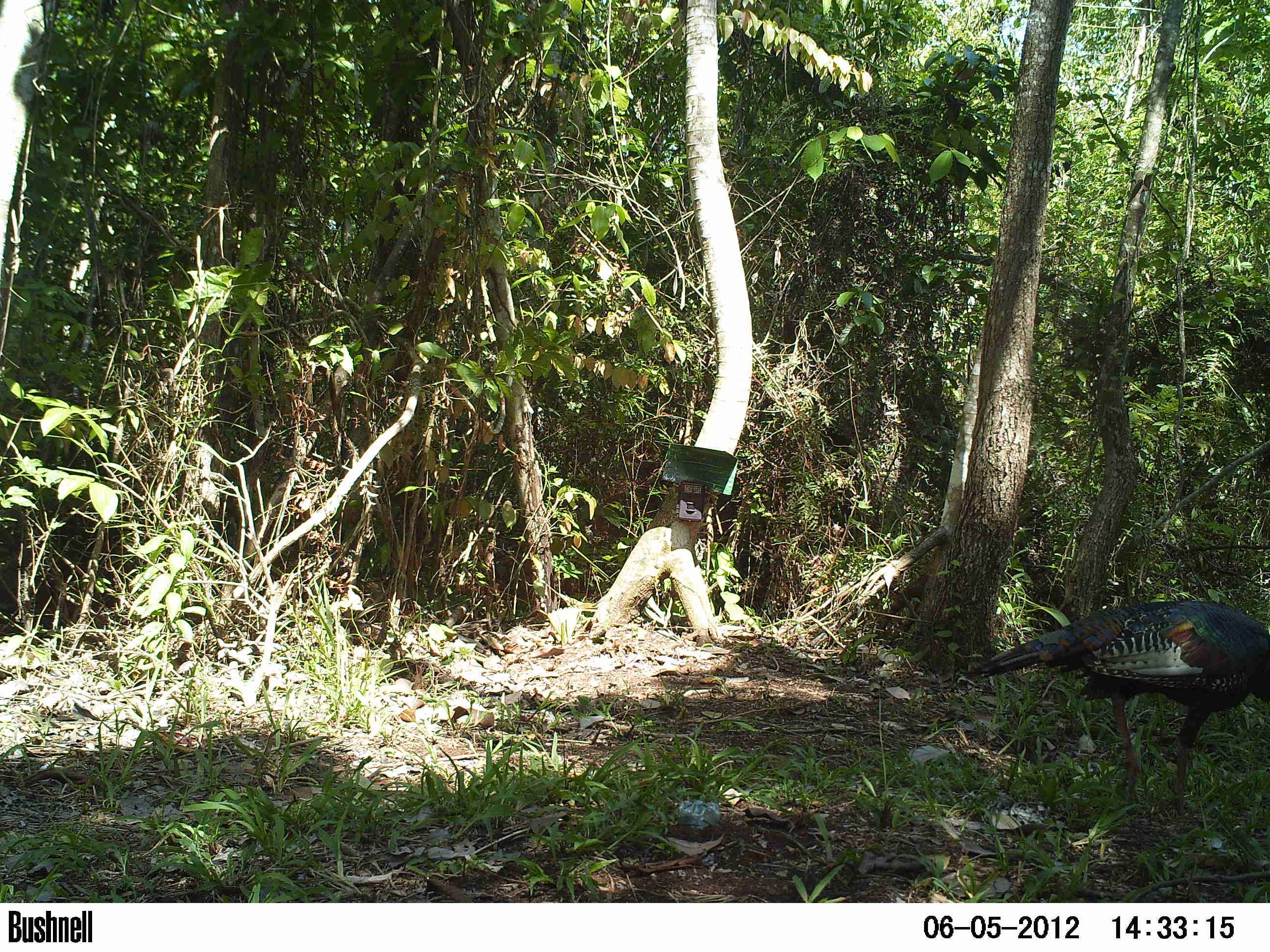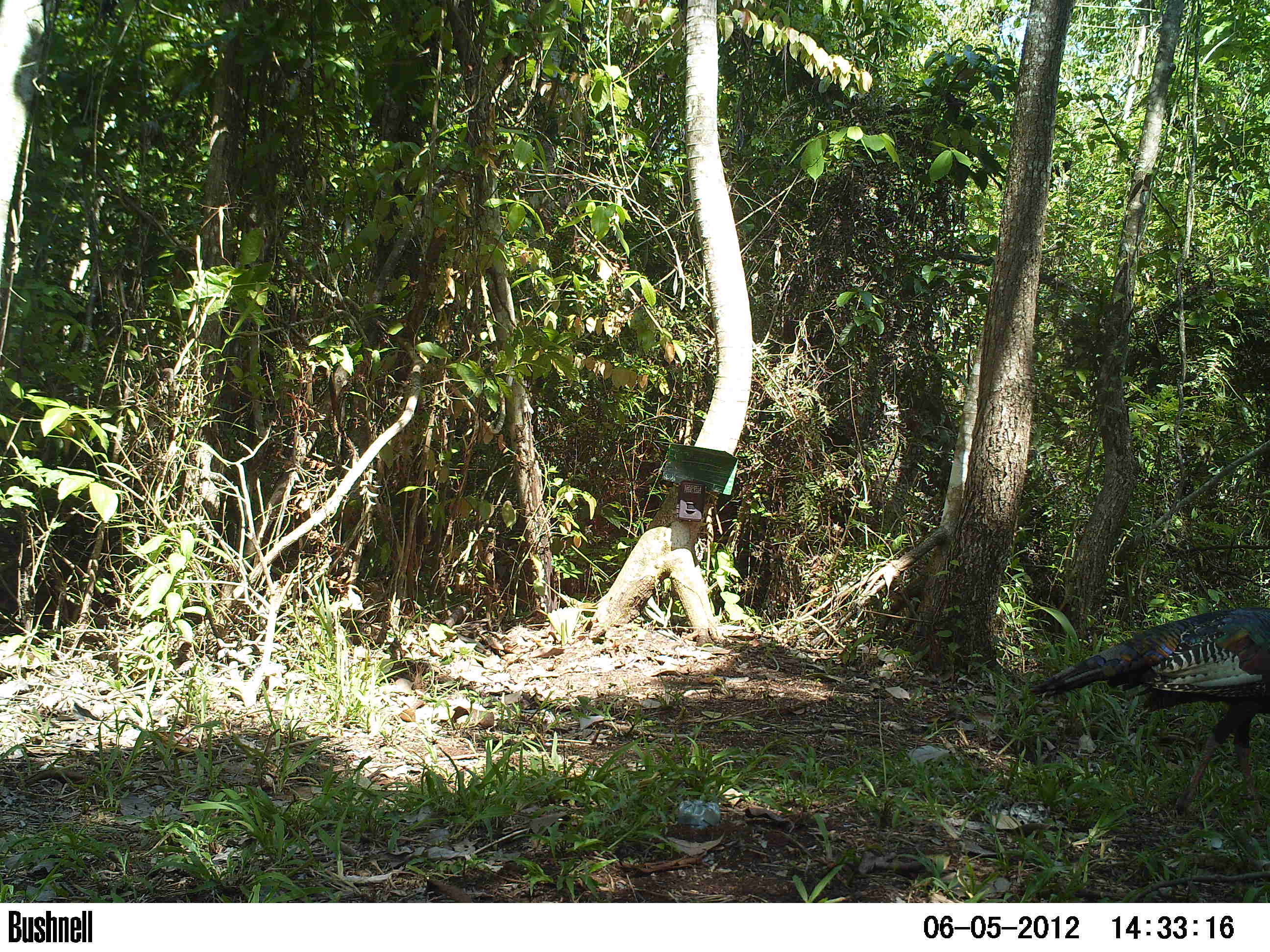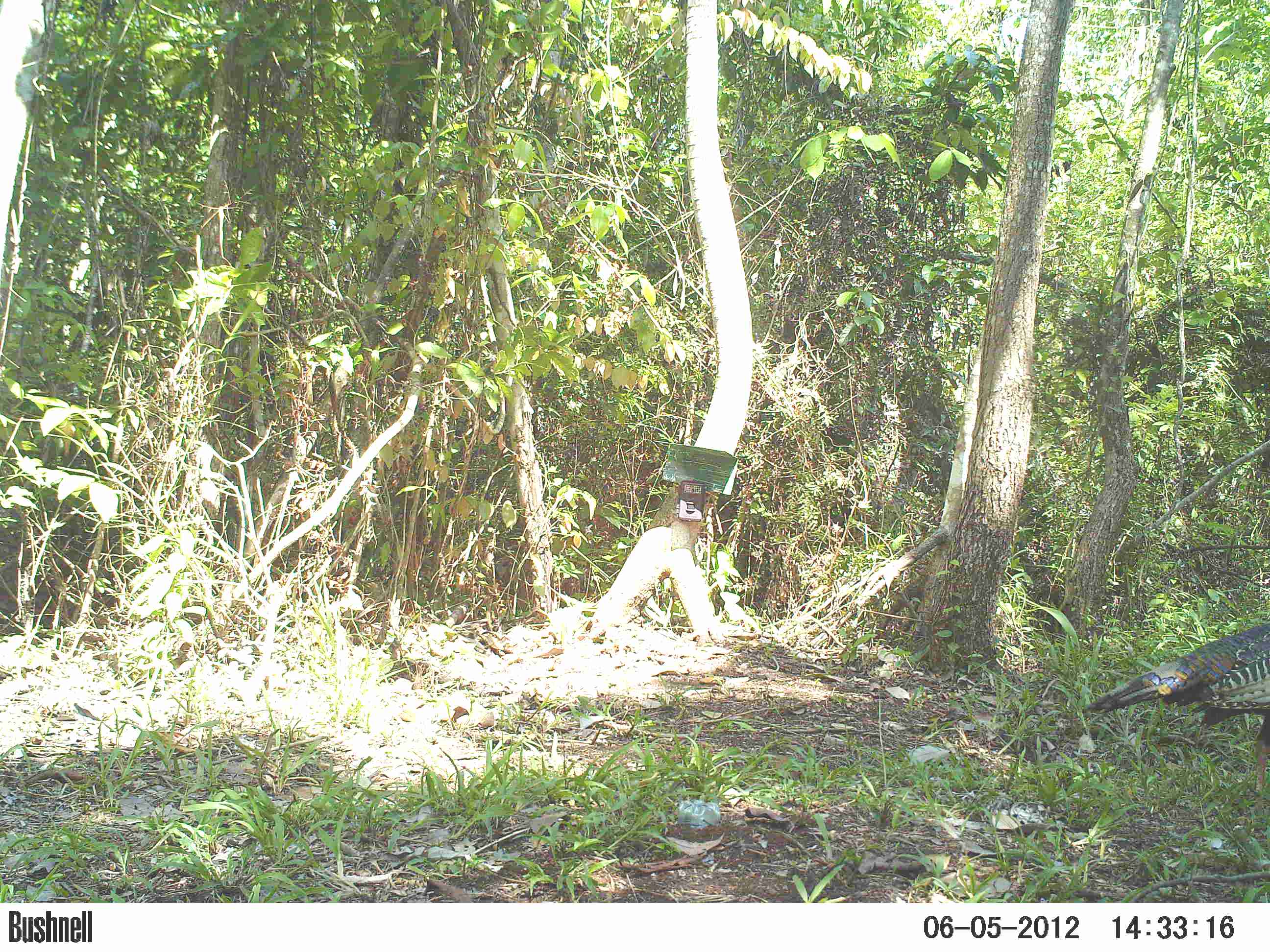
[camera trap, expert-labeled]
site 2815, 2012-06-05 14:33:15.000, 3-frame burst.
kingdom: Animalia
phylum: Chordata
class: Aves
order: Galliformes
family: Phasianidae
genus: Meleagris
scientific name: Meleagris ocellata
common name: ocellated turkey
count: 1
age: adult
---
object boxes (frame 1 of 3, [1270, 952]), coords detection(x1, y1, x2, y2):
meleagris ocellata: detection(966, 598, 1270, 820)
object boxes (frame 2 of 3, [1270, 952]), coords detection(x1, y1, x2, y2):
meleagris ocellata: detection(1028, 605, 1270, 819)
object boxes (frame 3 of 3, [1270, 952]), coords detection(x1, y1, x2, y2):
meleagris ocellata: detection(1083, 621, 1270, 810)